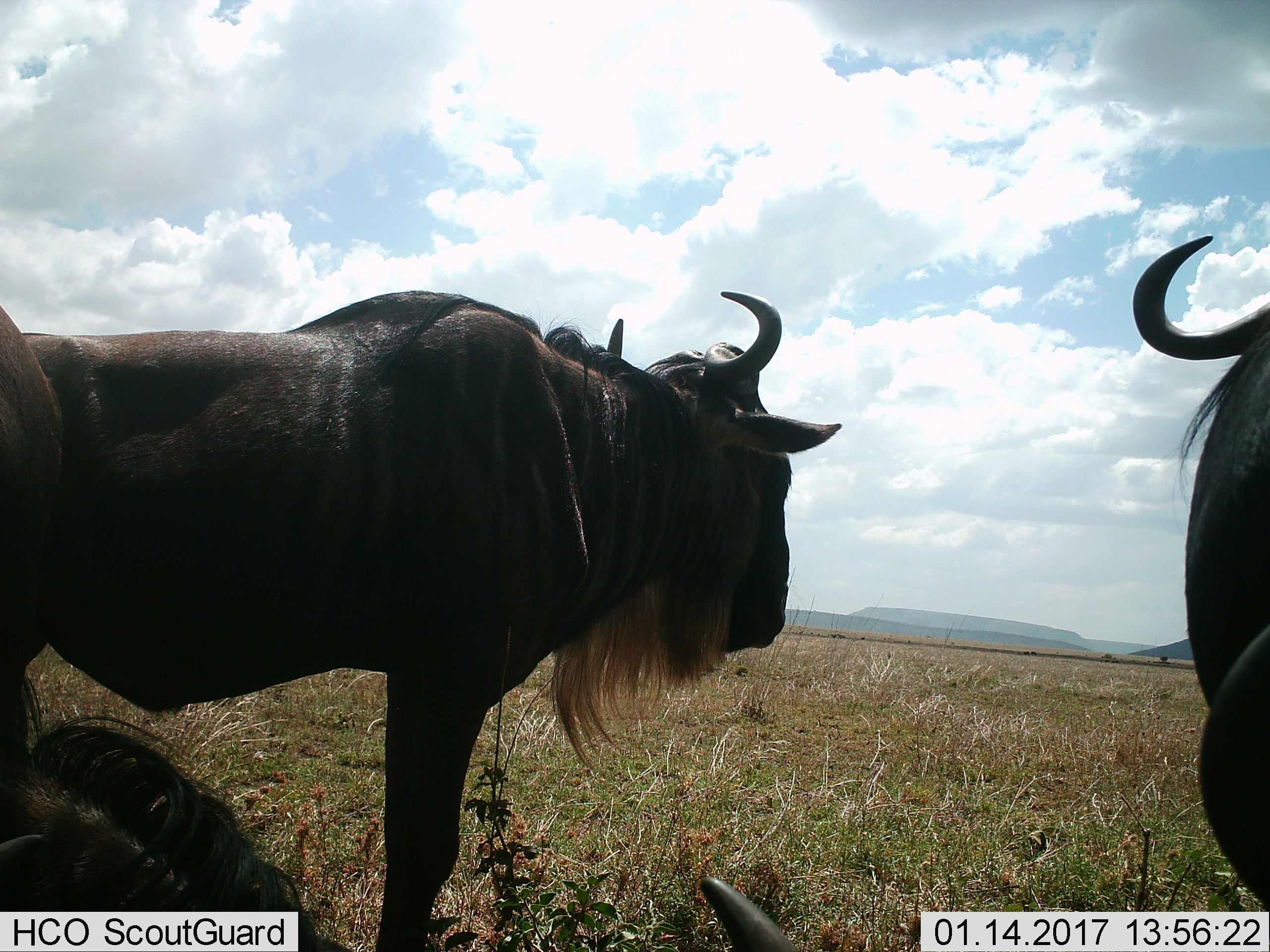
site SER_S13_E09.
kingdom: Animalia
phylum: Chordata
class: Mammalia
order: Artiodactyla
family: Bovidae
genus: Connochaetes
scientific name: Connochaetes taurinus taurinus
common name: blue wildebeest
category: wildebeestblue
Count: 3.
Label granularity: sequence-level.